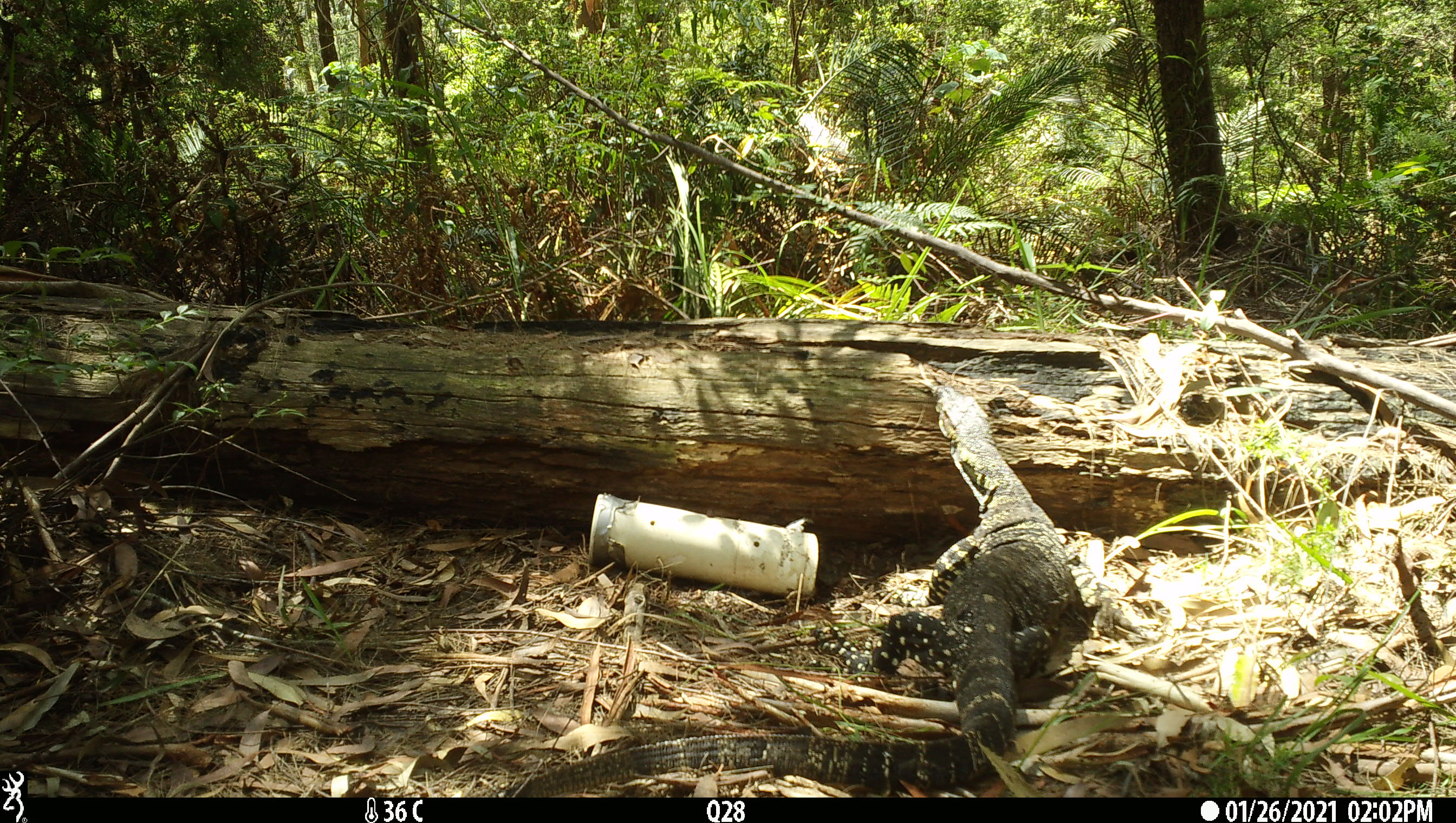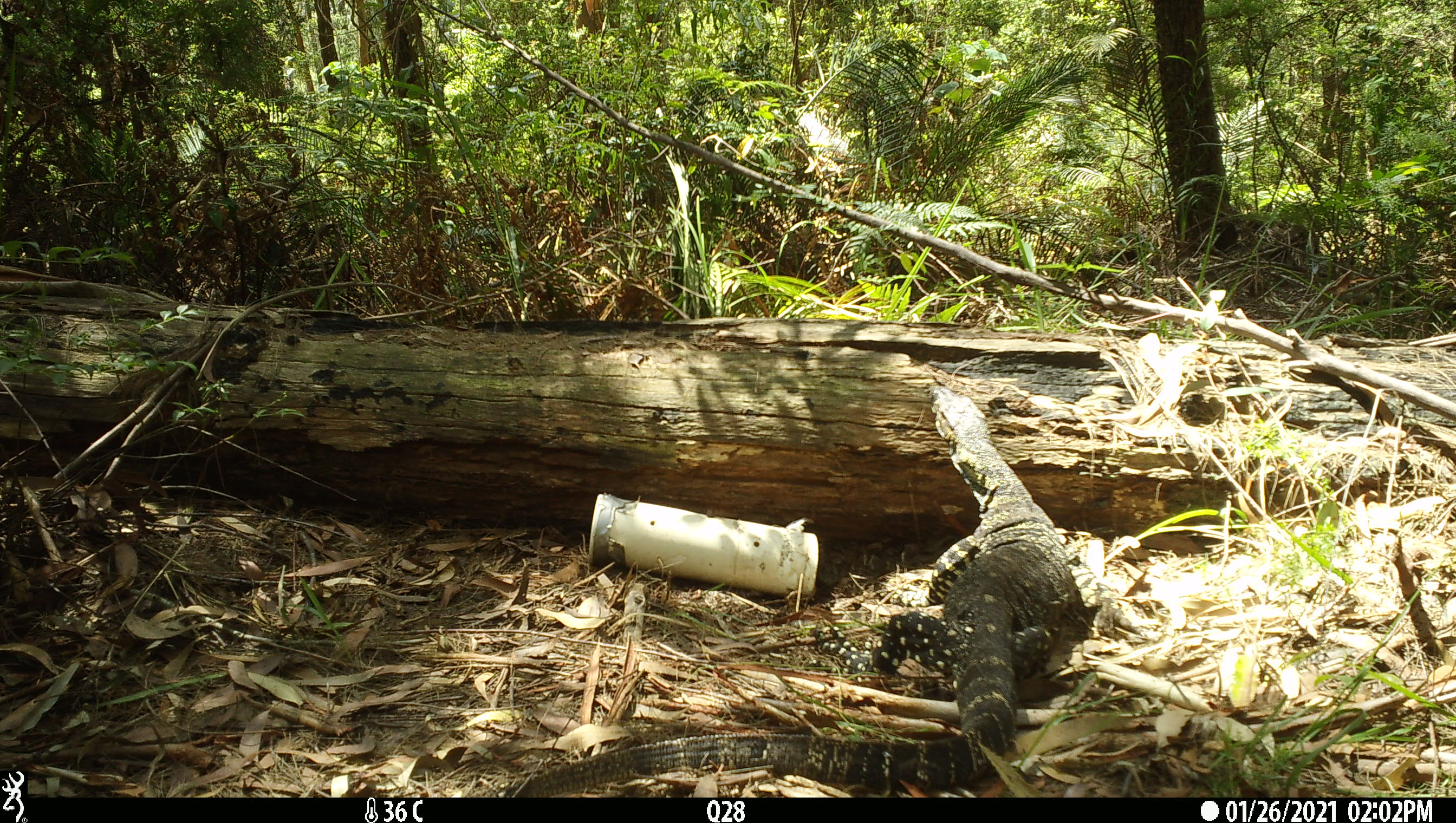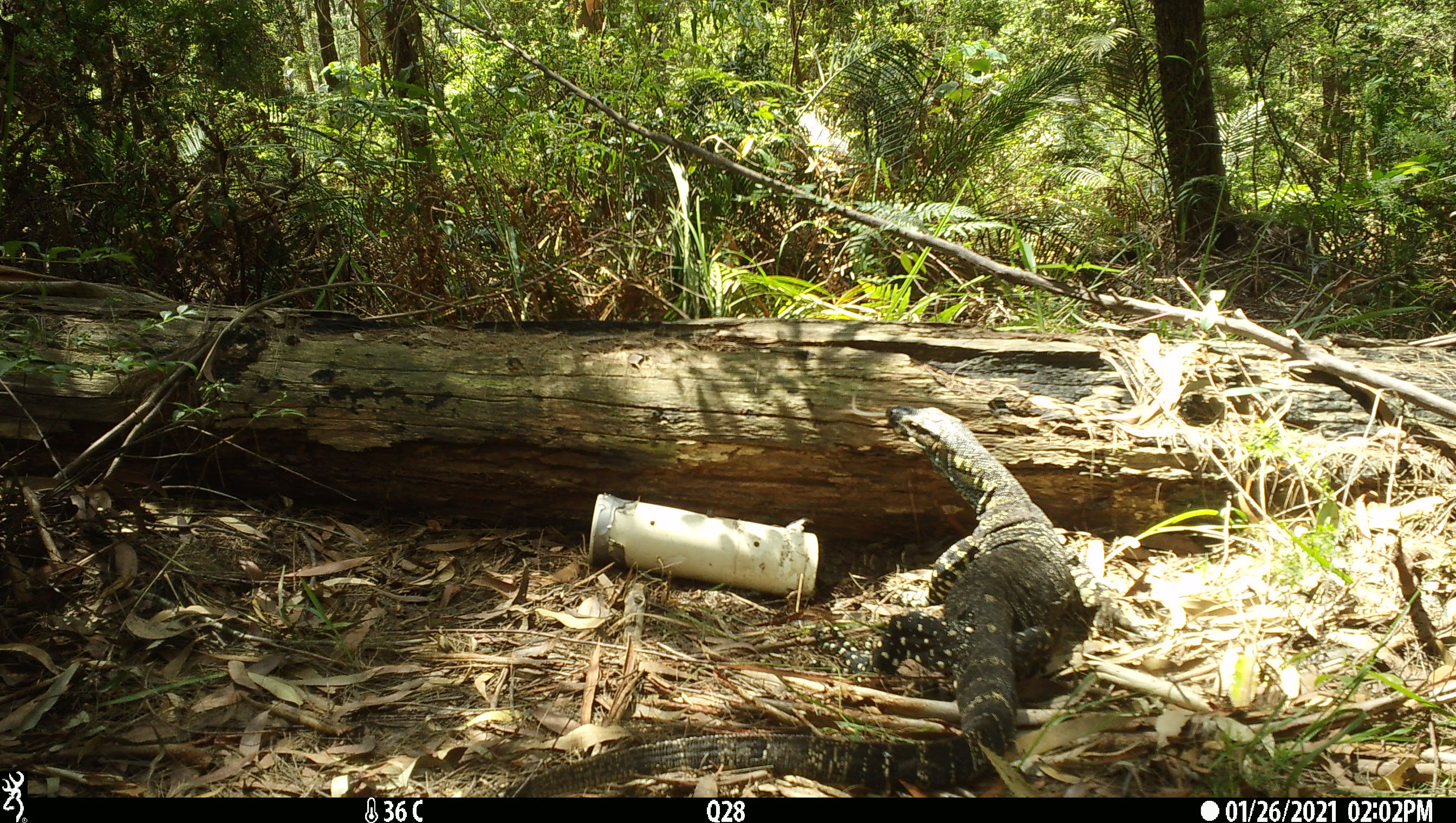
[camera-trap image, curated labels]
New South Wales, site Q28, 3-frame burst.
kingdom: Animalia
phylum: Chordata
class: Reptilia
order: Squamata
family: Varanidae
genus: Varanus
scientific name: Varanus varius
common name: lace monitor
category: goanna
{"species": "goanna (lace monitor) (Varanus varius)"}